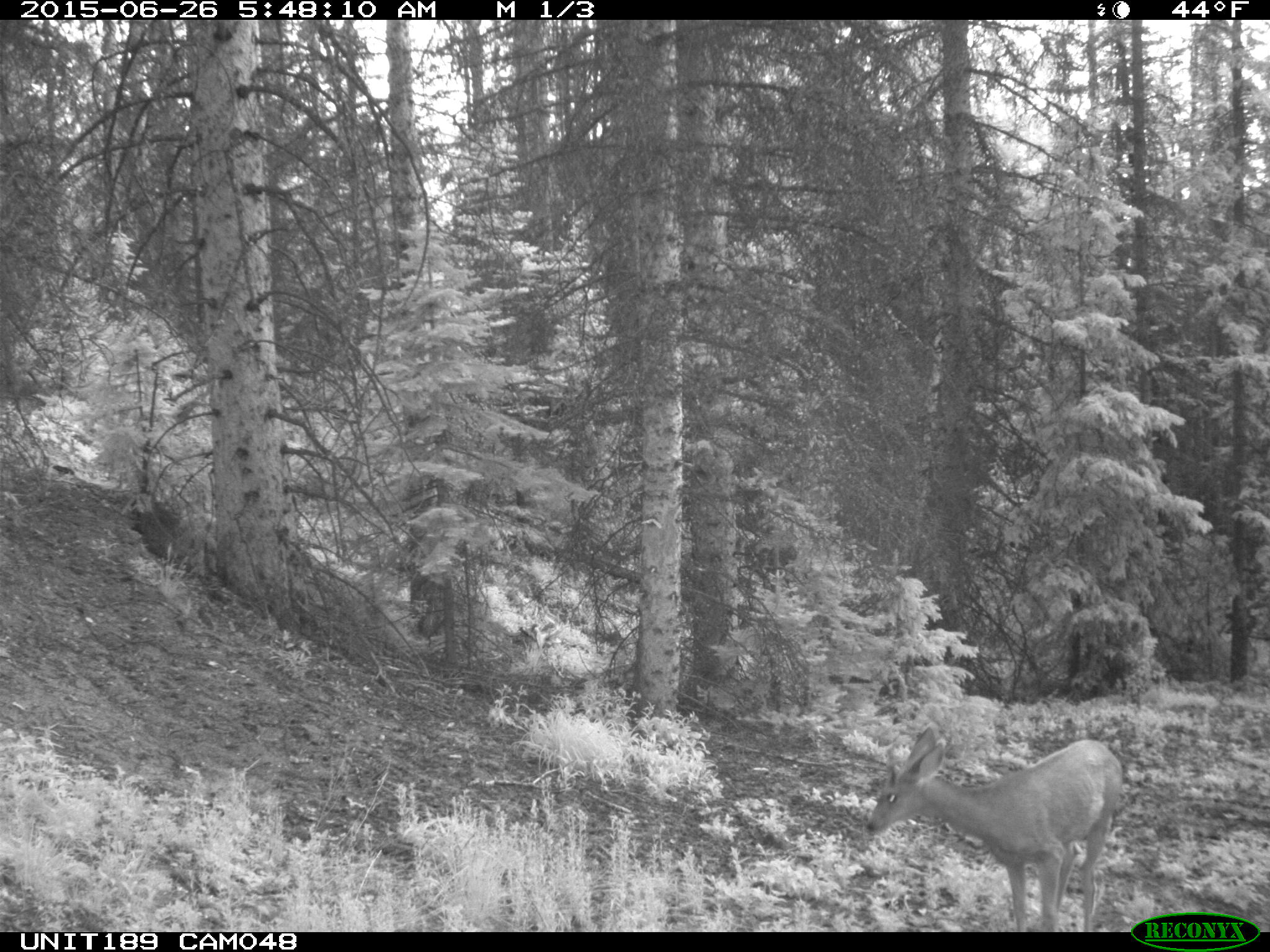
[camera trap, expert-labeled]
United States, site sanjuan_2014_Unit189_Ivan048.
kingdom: Animalia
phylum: Chordata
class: Mammalia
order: Artiodactyla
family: Cervidae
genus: Odocoileus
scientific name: Odocoileus hemionus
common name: mule deer